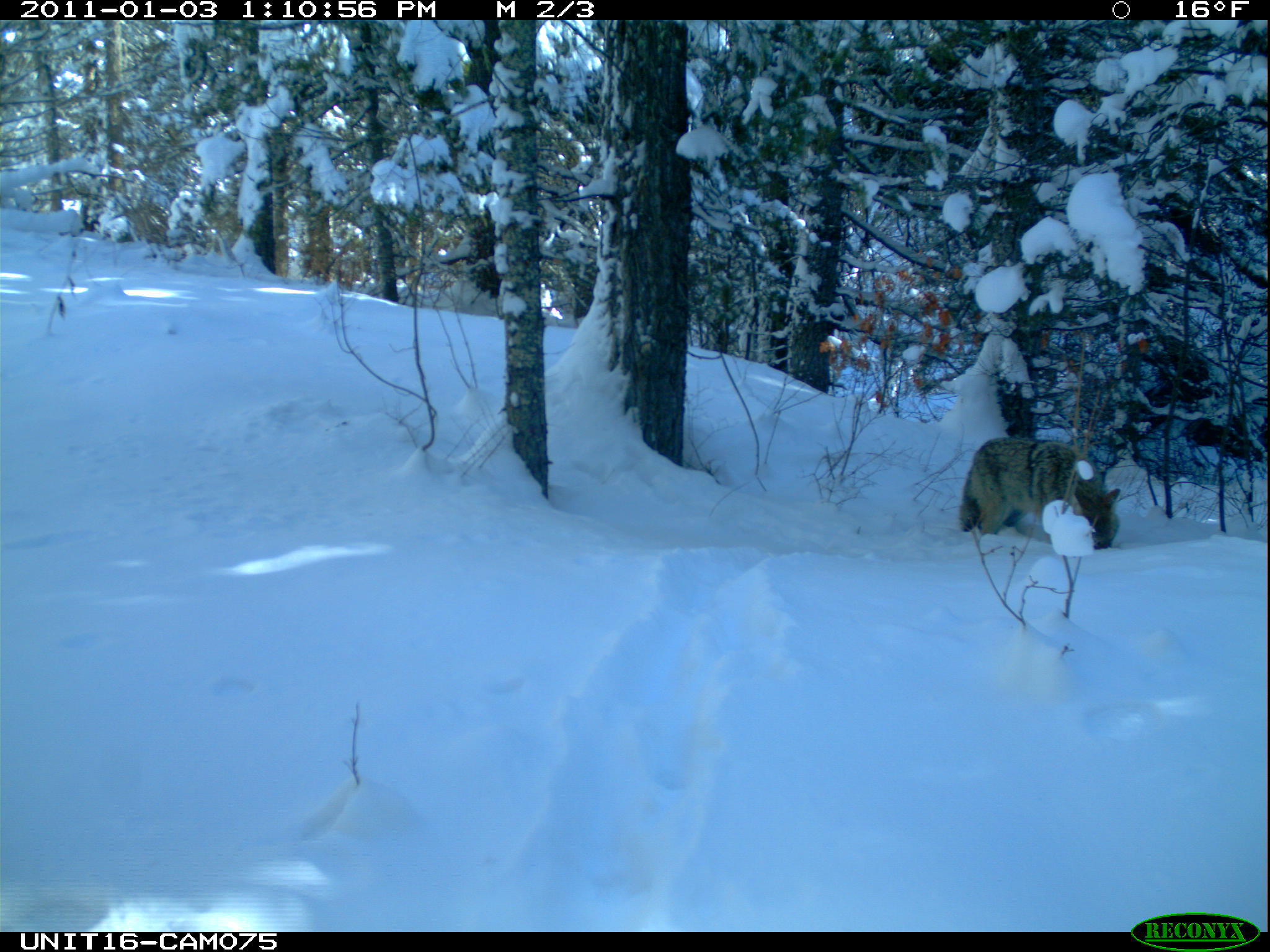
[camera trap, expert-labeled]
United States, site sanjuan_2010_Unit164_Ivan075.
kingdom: Animalia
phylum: Chordata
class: Mammalia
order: Carnivora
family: Canidae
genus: Canis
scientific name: Canis latrans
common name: coyote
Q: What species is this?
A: Canis latrans (coyote).